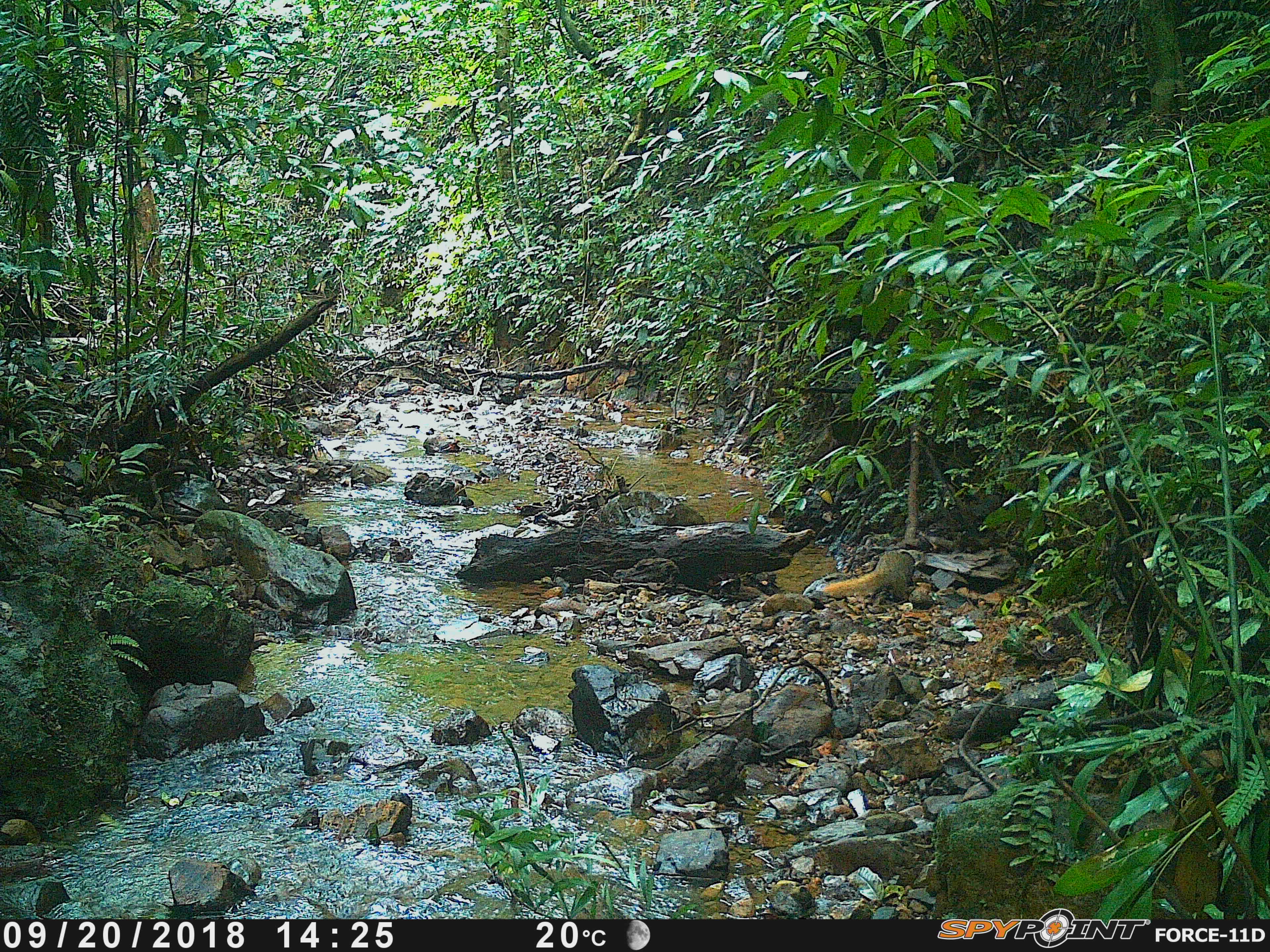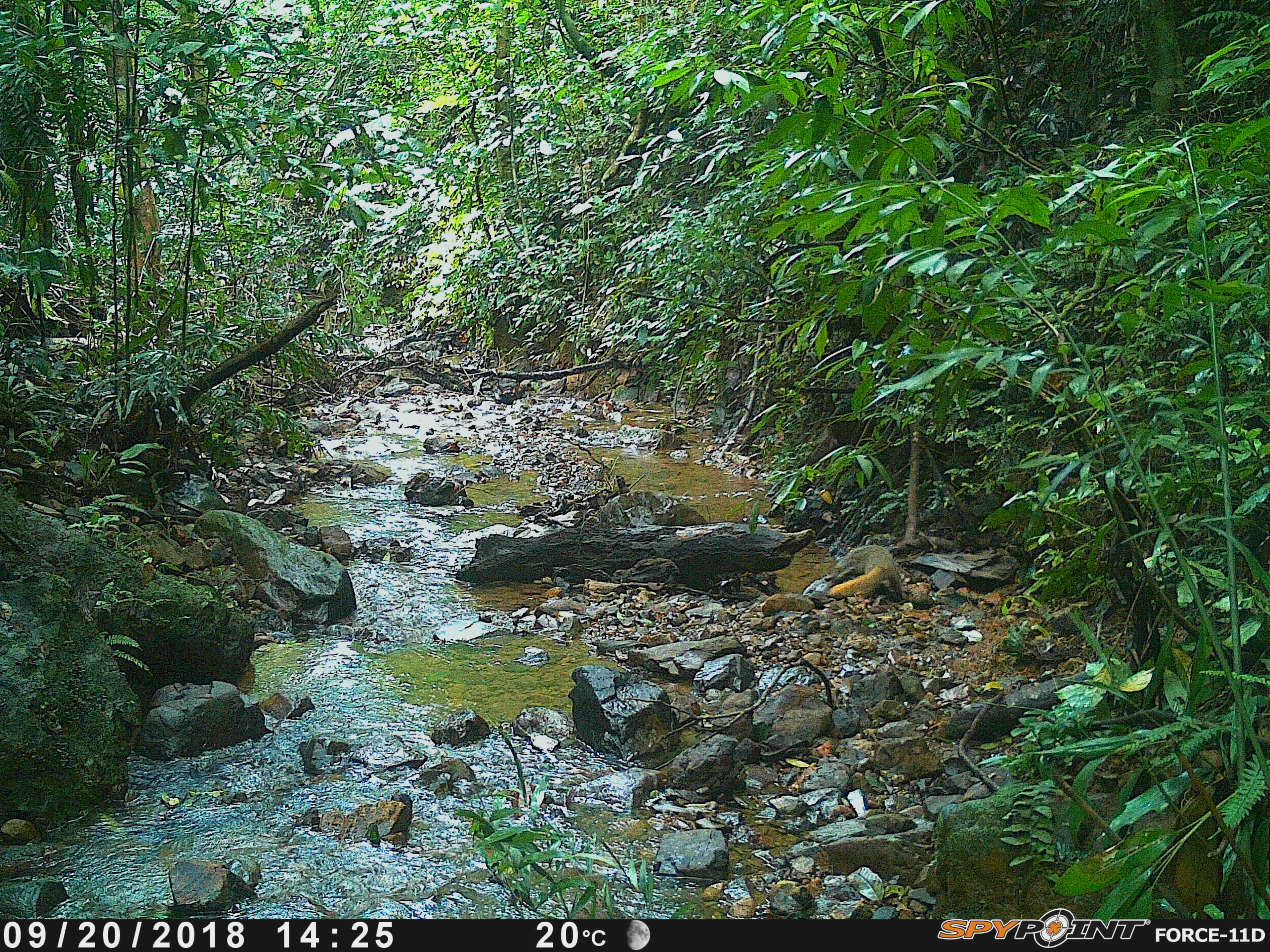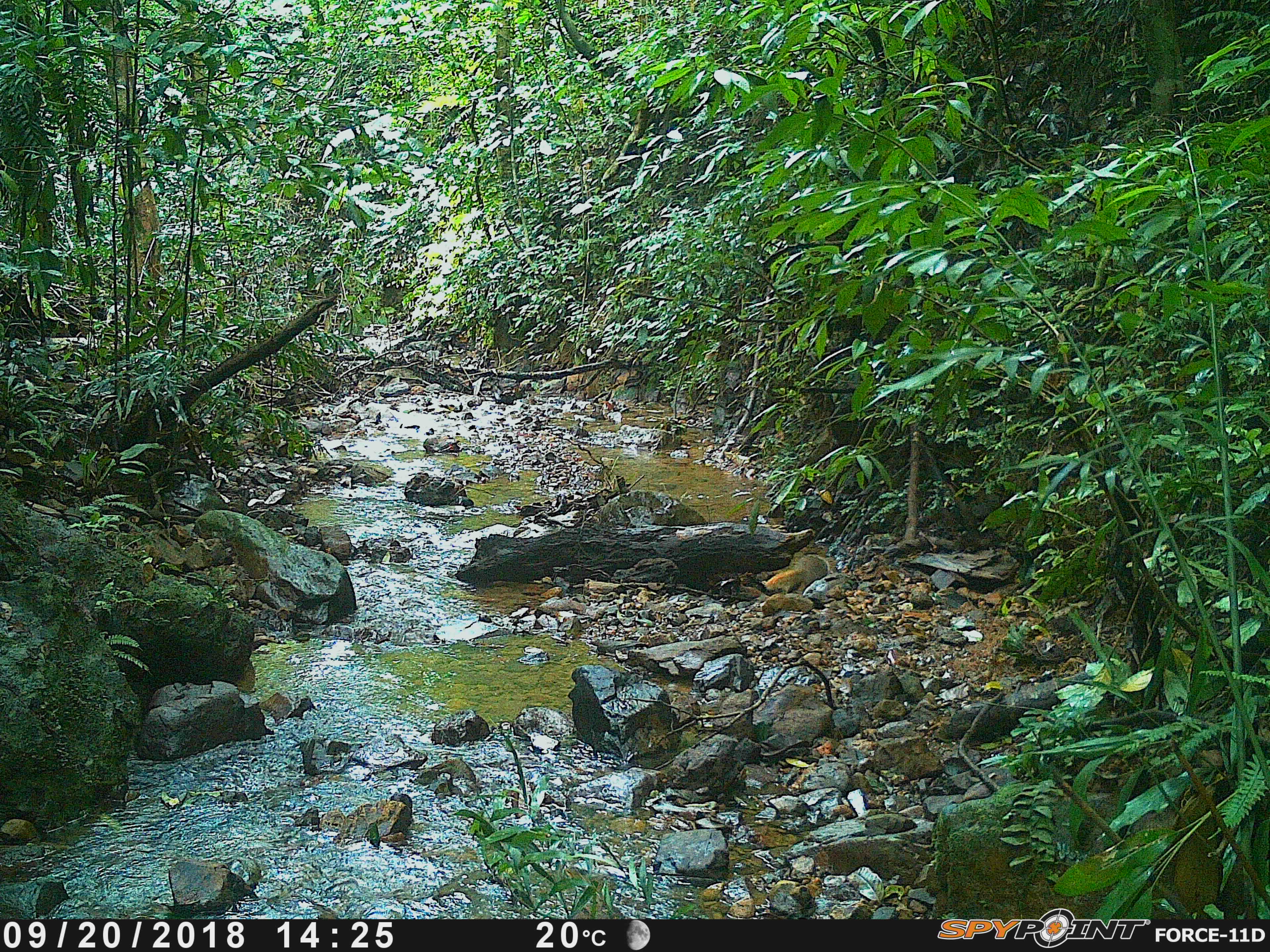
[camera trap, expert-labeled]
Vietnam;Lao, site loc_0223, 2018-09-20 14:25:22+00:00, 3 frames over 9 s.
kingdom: Animalia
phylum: Chordata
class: Mammalia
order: Carnivora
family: Herpestidae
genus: Urva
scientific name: Urva urva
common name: crab-eating mongoose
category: crab eating mongoose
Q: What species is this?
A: Crab eating mongoose (crab-eating mongoose) (Urva urva).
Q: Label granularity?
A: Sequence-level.